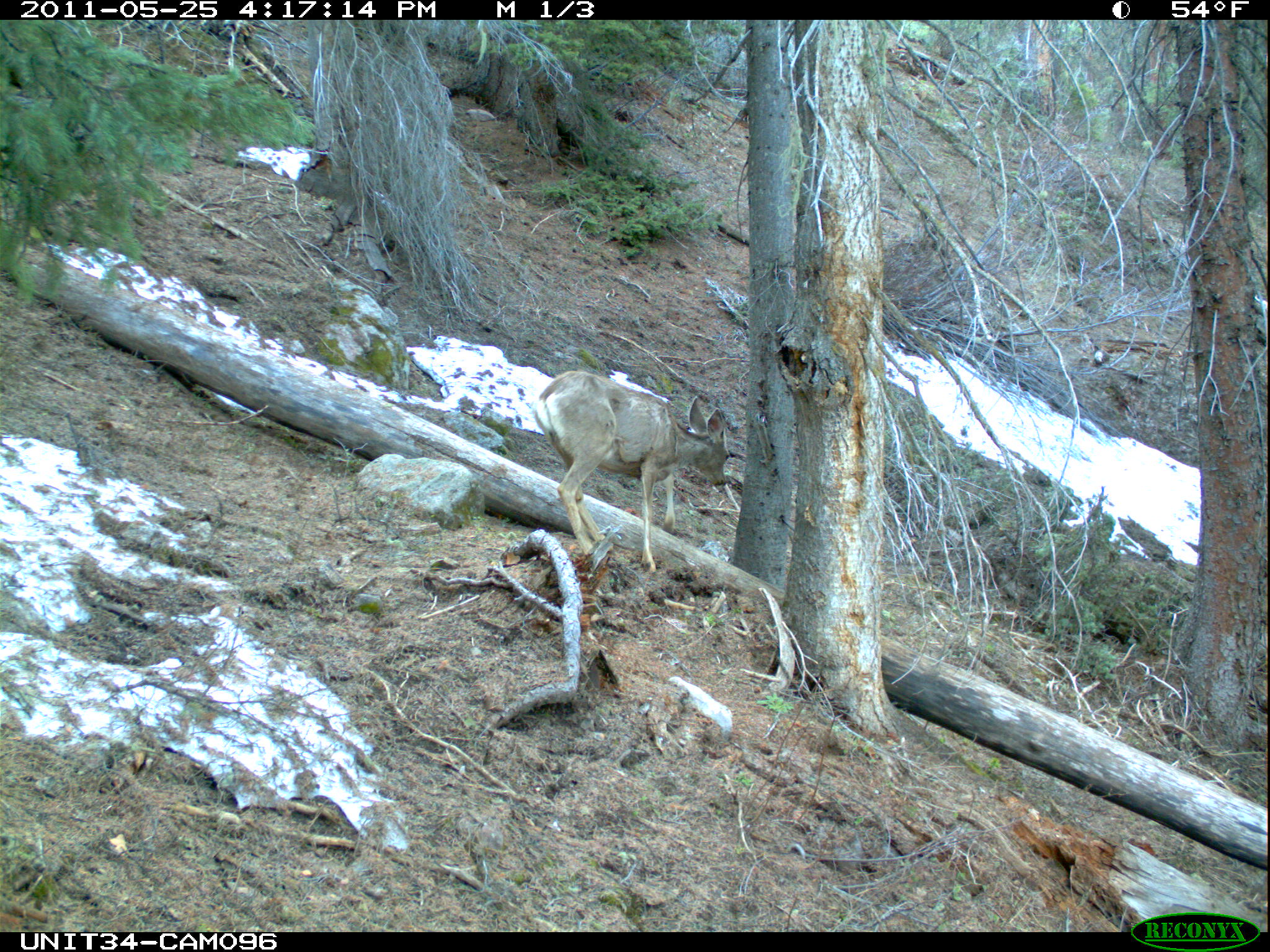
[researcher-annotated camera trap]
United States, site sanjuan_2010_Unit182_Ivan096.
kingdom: Animalia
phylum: Chordata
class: Mammalia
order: Artiodactyla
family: Cervidae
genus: Odocoileus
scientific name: Odocoileus hemionus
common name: mule deer